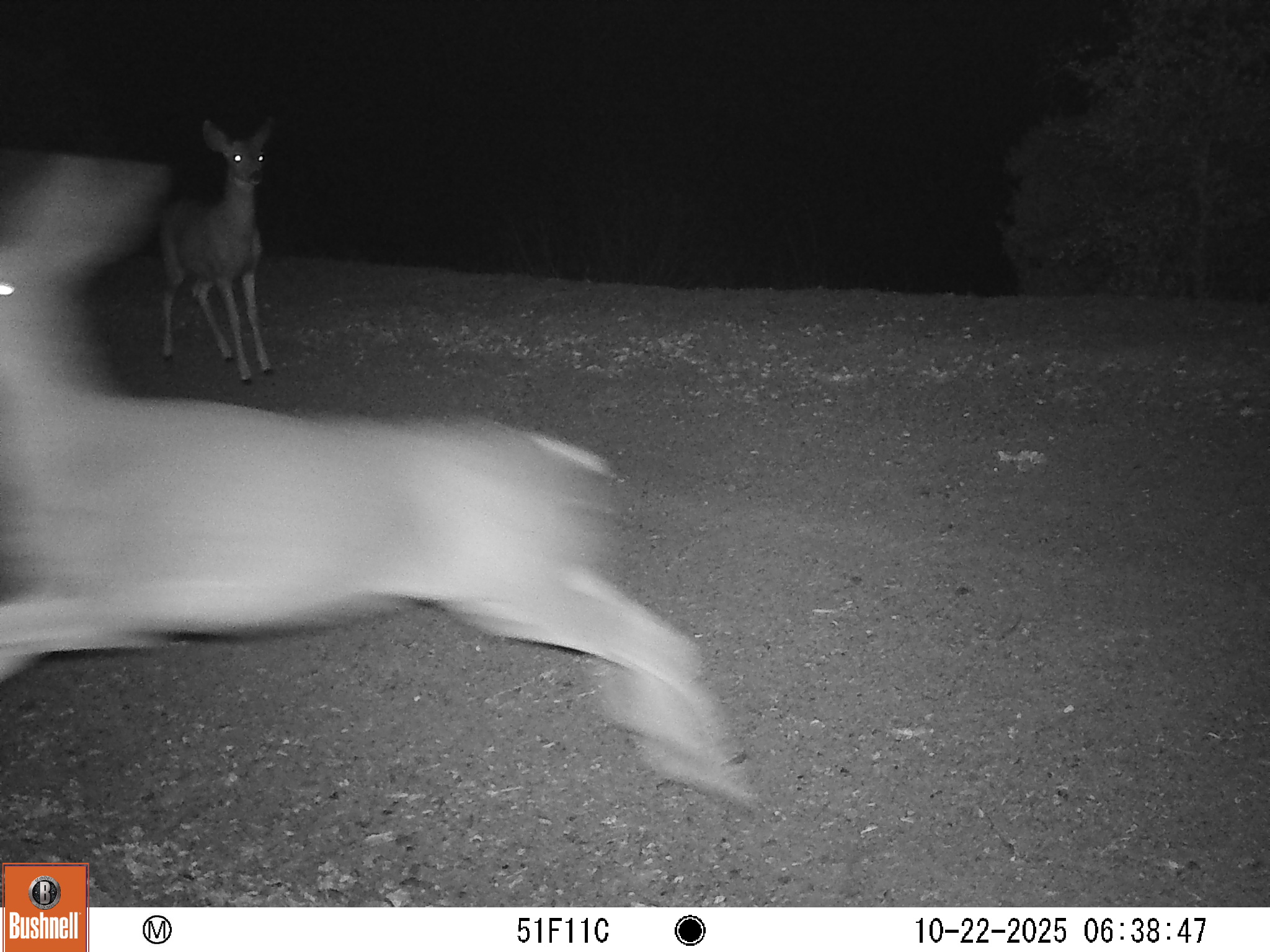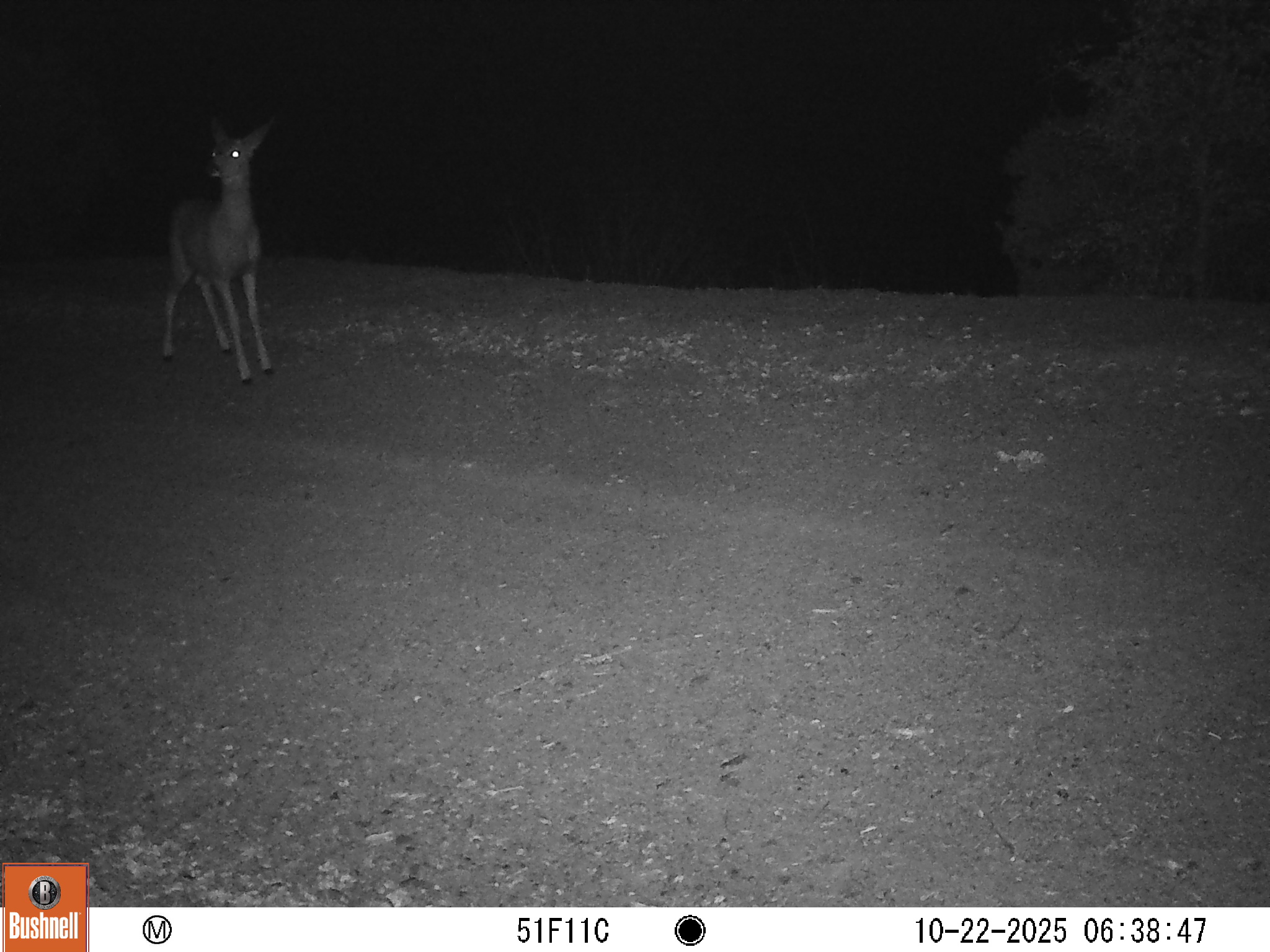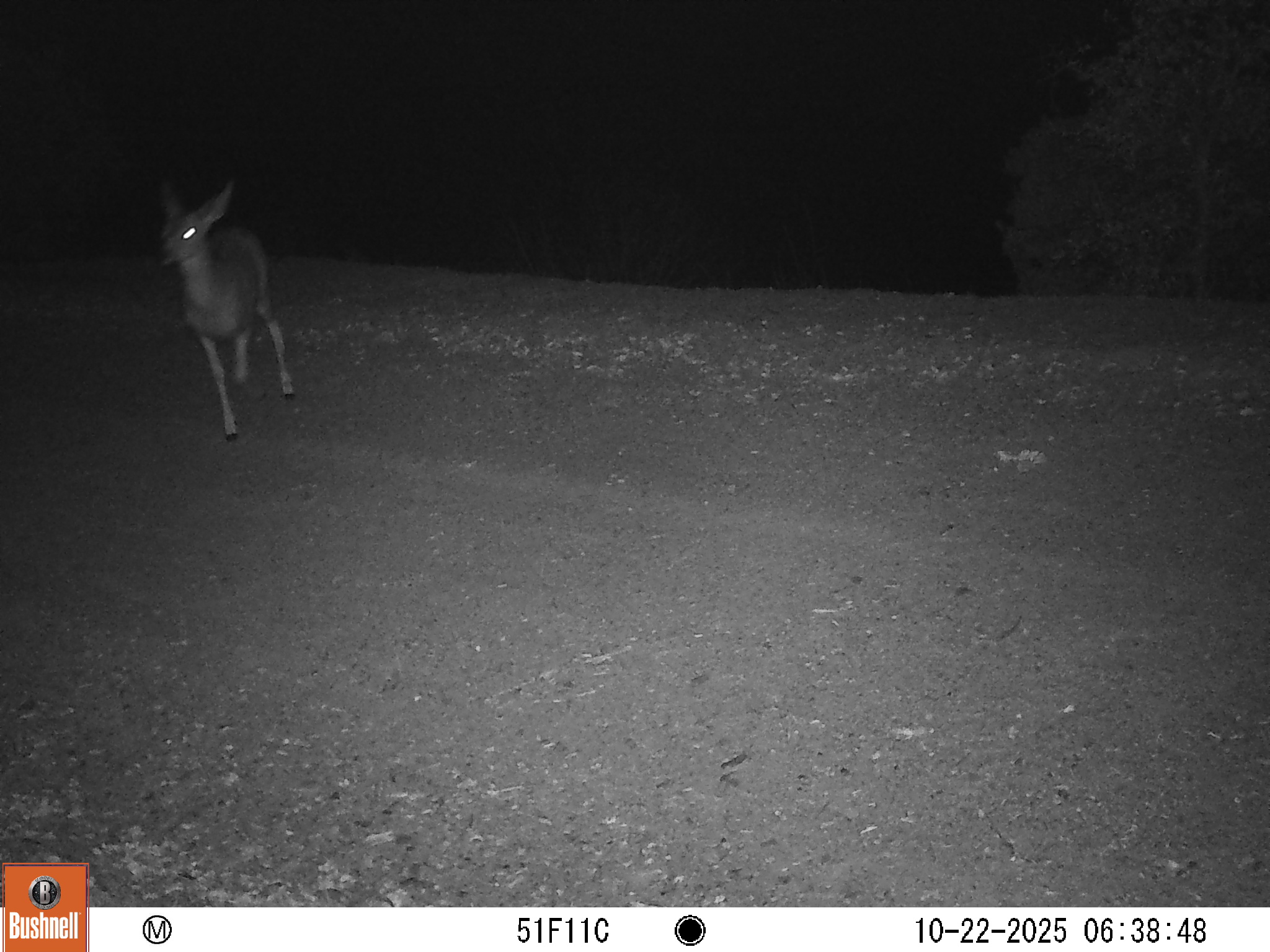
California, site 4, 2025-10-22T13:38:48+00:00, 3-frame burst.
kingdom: Animalia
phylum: Chordata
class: Mammalia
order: Artiodactyla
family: Cervidae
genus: Odocoileus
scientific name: Odocoileus hemionus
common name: mule deer